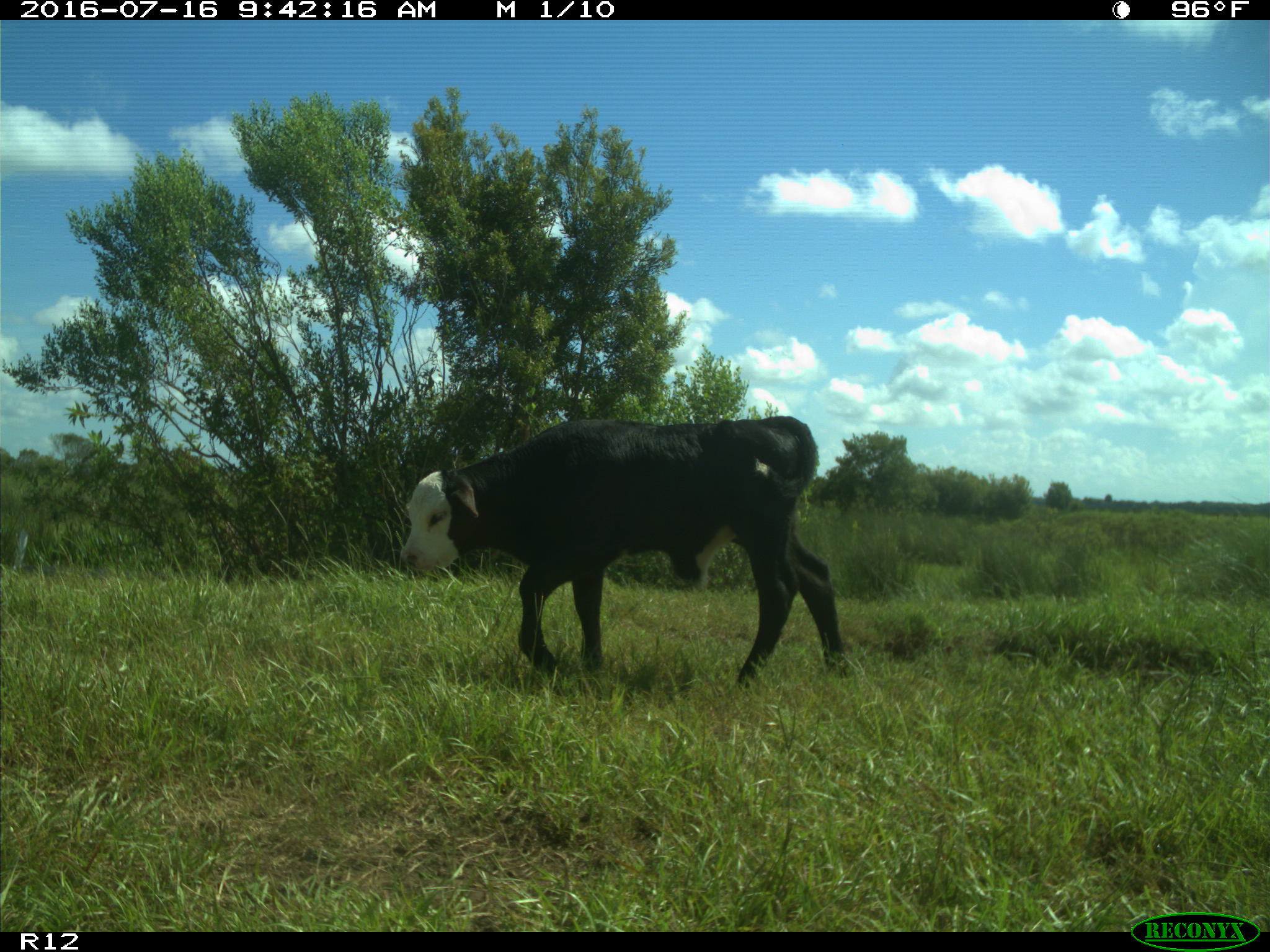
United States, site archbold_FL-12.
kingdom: Animalia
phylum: Chordata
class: Mammalia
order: Artiodactyla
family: Bovidae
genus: Bos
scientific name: Bos taurus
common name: domestic cow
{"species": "Bos taurus (domestic cow)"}